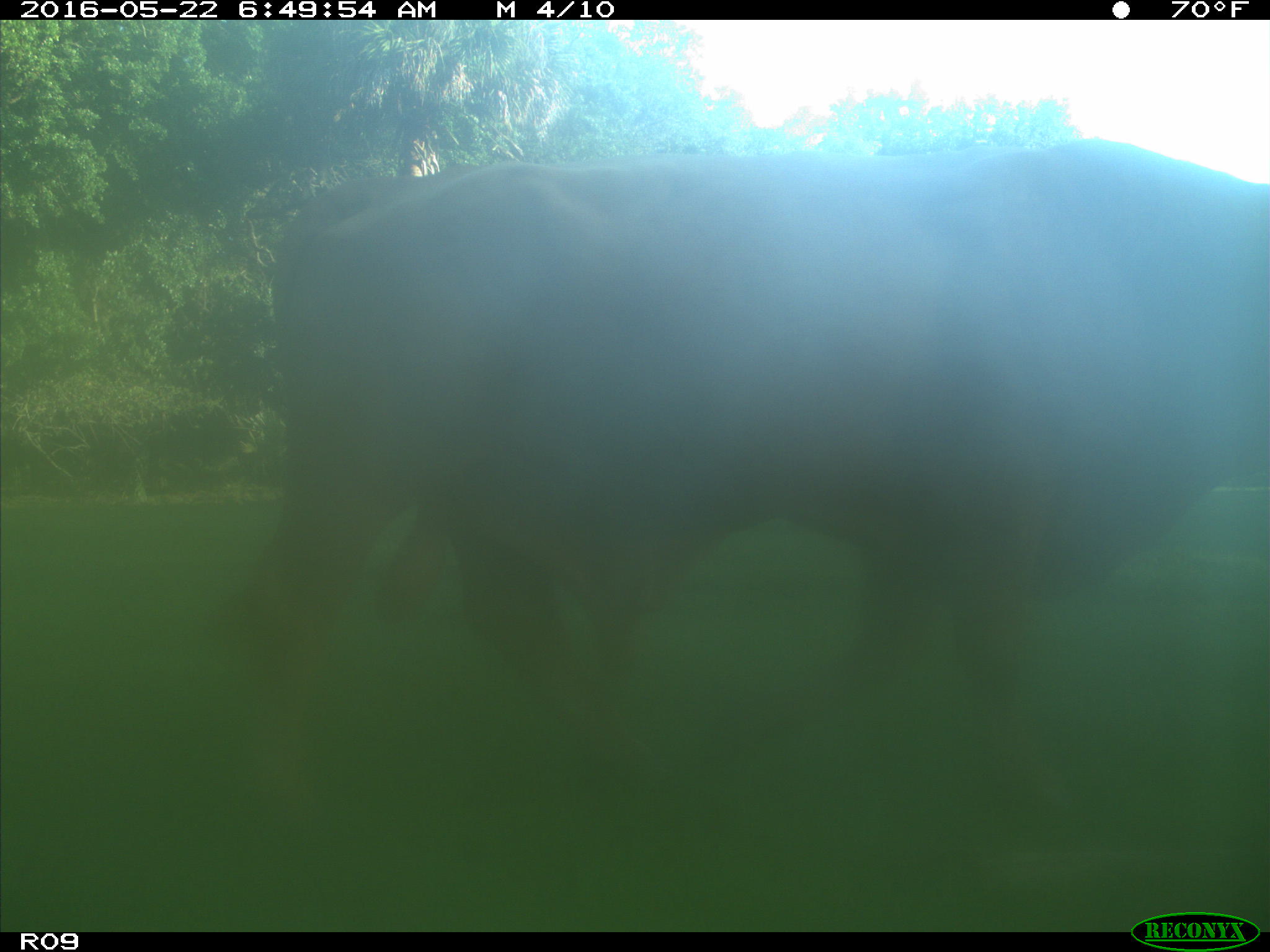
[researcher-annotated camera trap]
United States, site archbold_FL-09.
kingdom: Animalia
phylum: Chordata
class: Mammalia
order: Artiodactyla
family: Bovidae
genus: Bos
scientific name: Bos taurus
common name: domestic cow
Bos taurus (domestic cow).